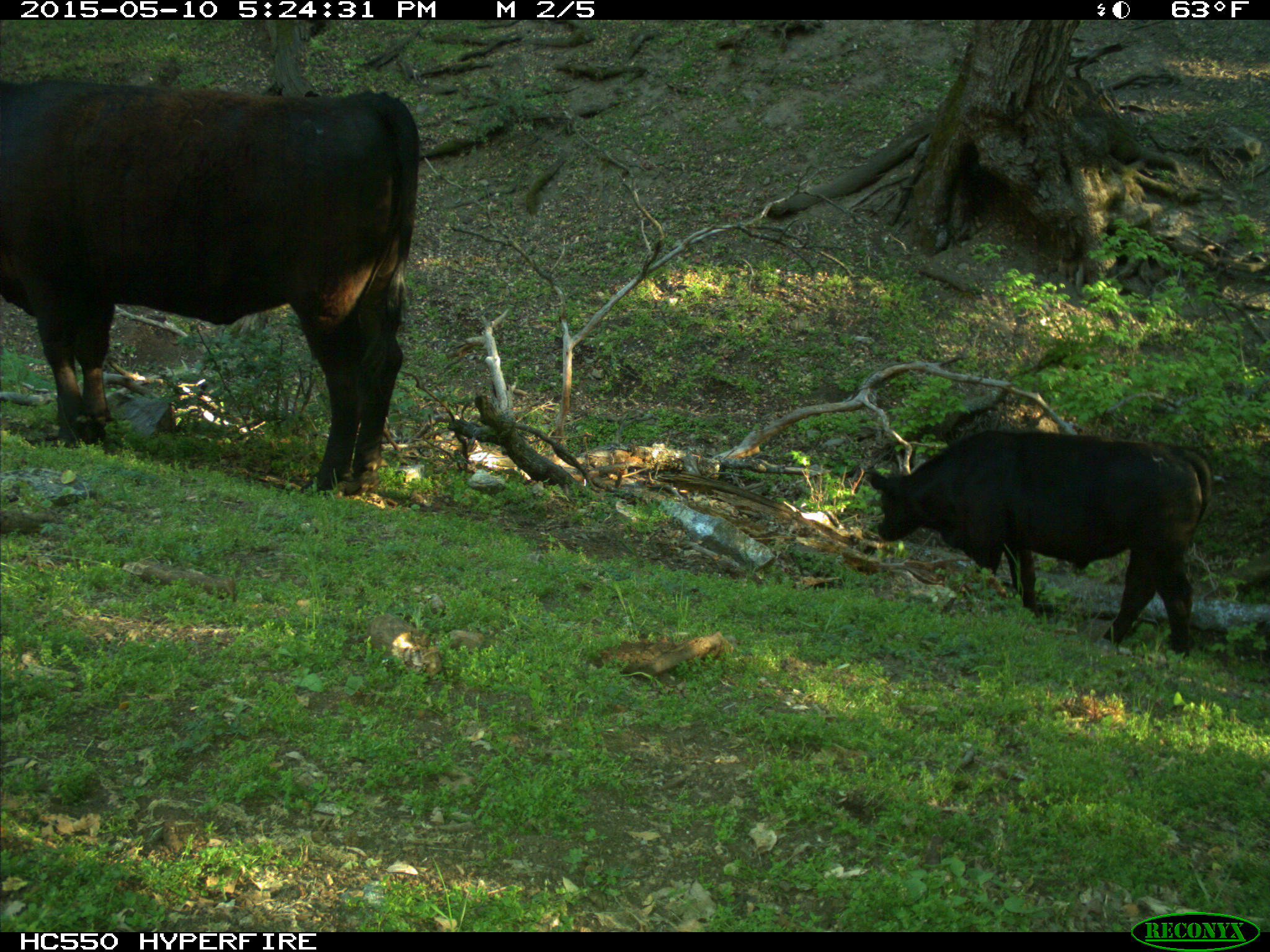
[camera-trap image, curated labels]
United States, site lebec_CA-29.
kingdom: Animalia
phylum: Chordata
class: Mammalia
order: Artiodactyla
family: Bovidae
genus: Bos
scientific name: Bos taurus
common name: domestic cow